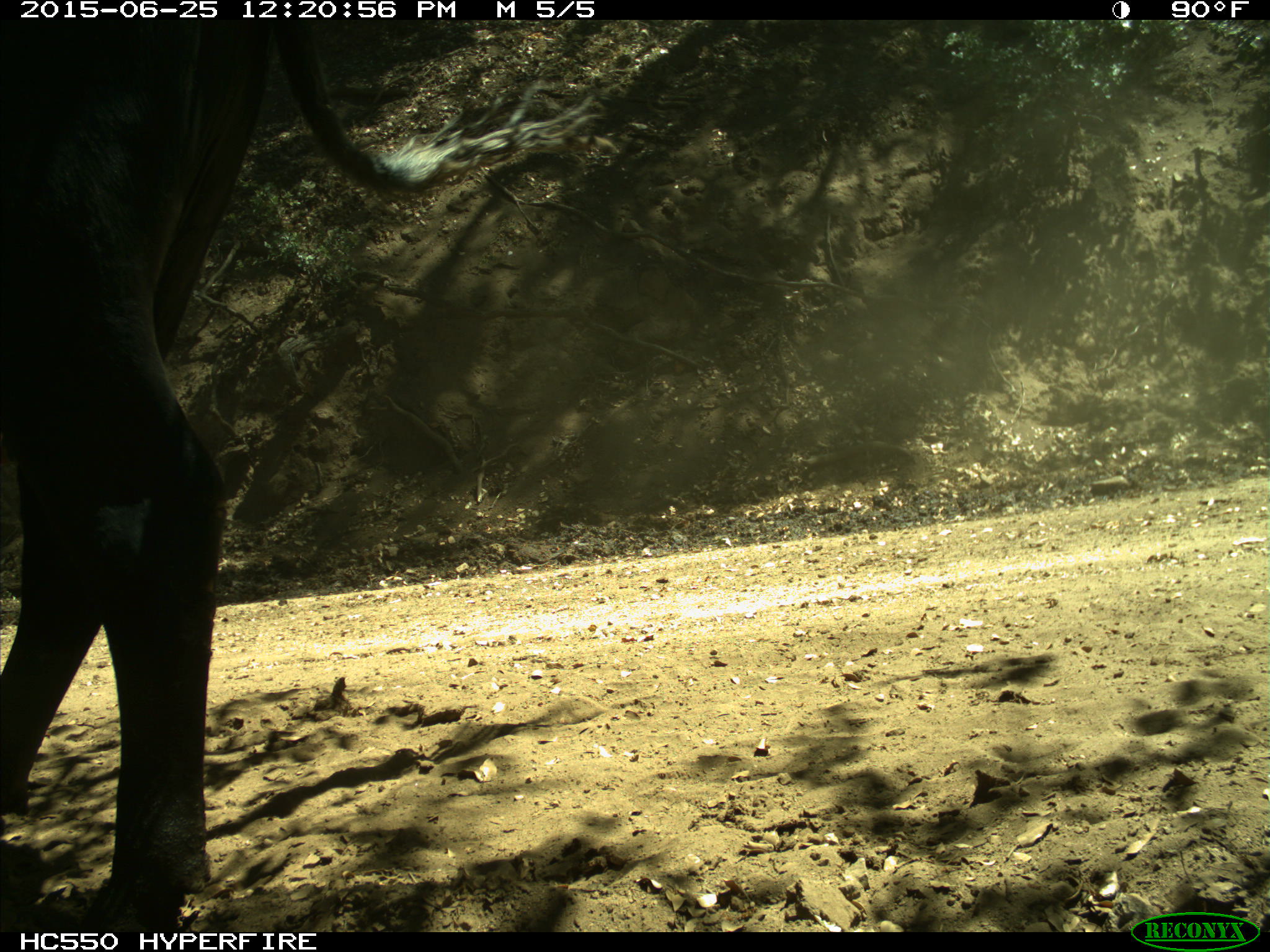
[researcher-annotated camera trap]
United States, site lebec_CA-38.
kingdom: Animalia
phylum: Chordata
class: Mammalia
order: Artiodactyla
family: Bovidae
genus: Bos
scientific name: Bos taurus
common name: domestic cow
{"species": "Bos taurus (domestic cow)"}